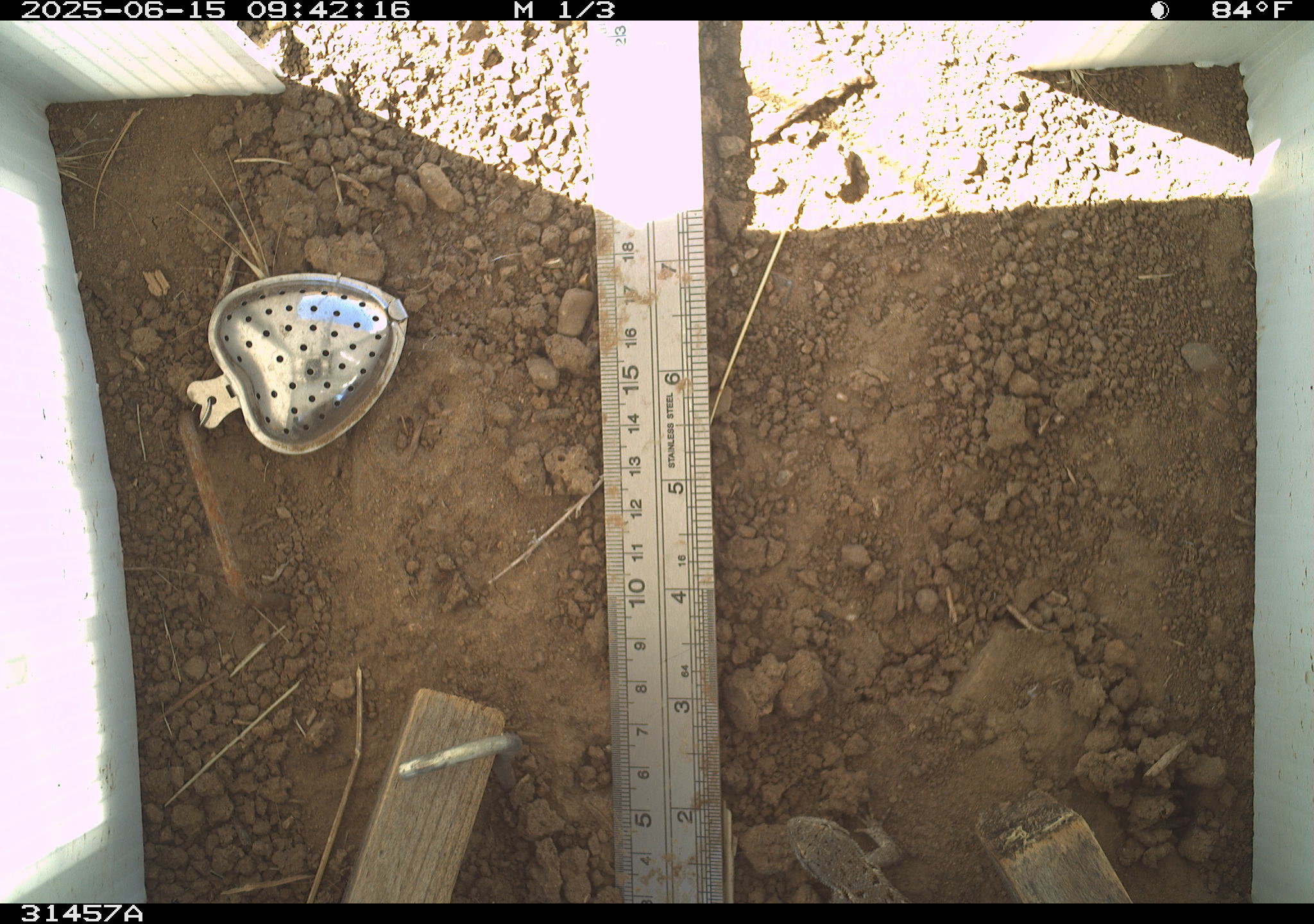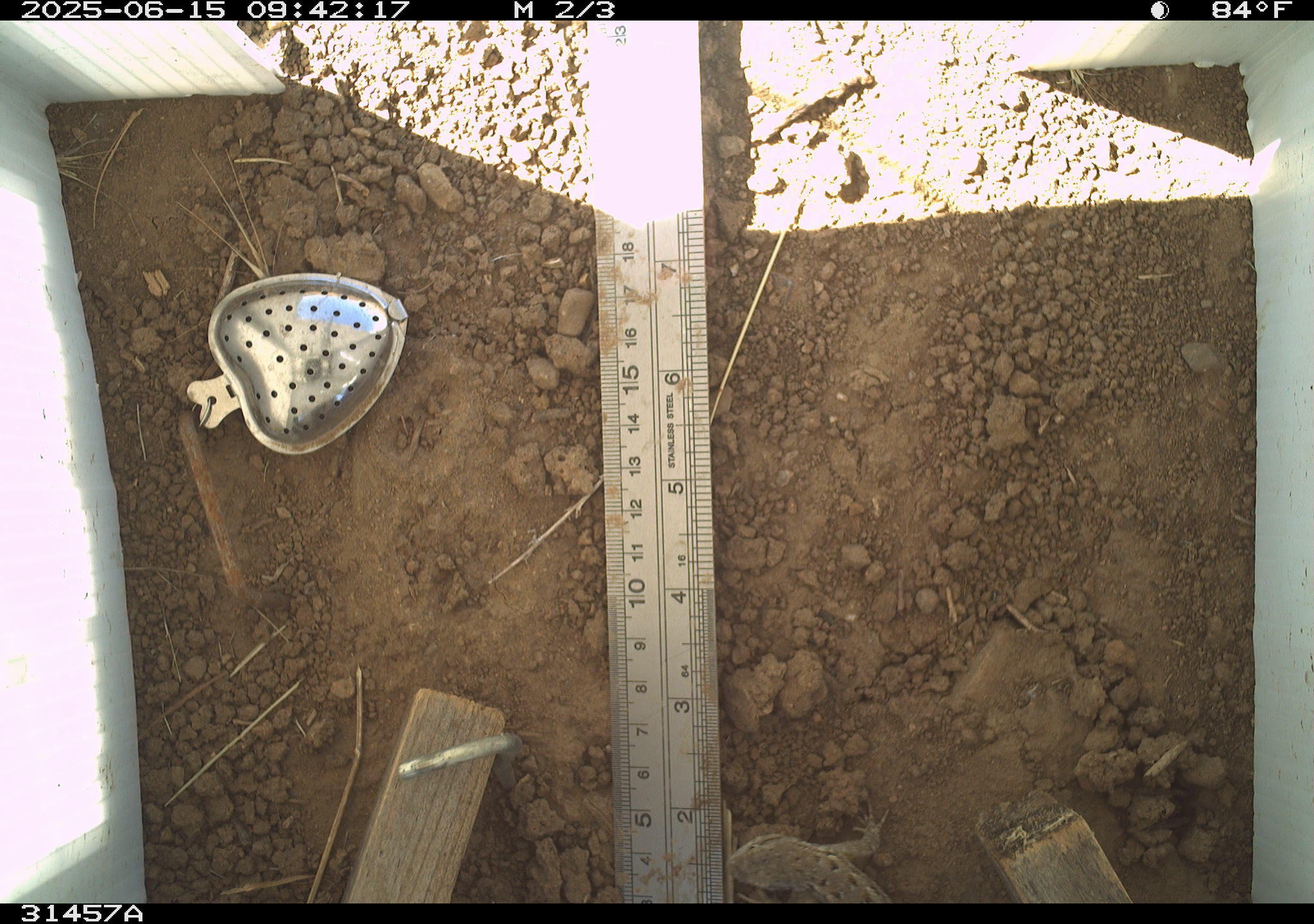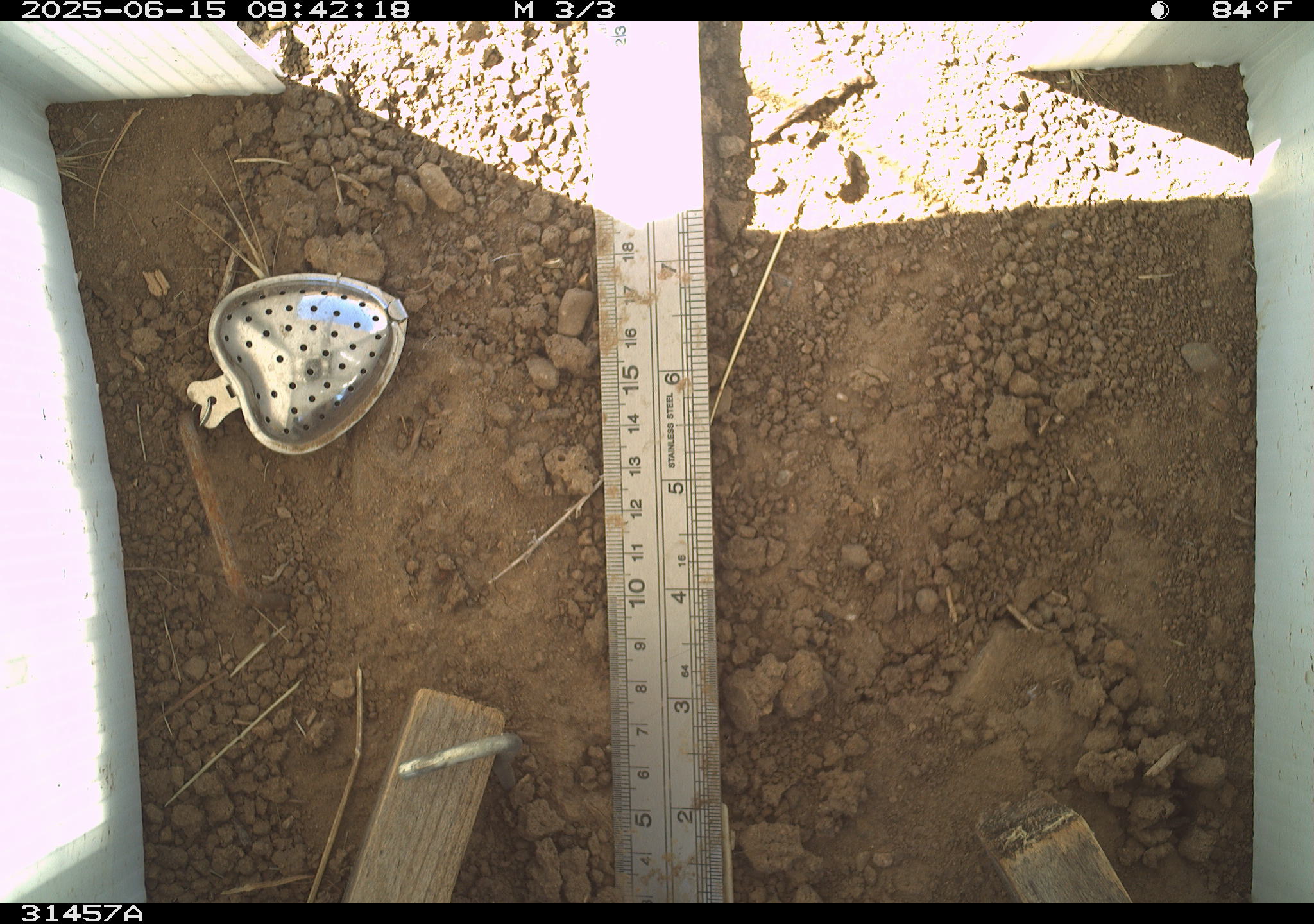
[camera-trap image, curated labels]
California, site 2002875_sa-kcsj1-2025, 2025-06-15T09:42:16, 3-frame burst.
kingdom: Animalia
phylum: Chordata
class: Reptilia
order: Squamata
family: Phrynosomatidae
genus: Sceloporus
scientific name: Sceloporus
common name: spiny lizards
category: sceloporus species